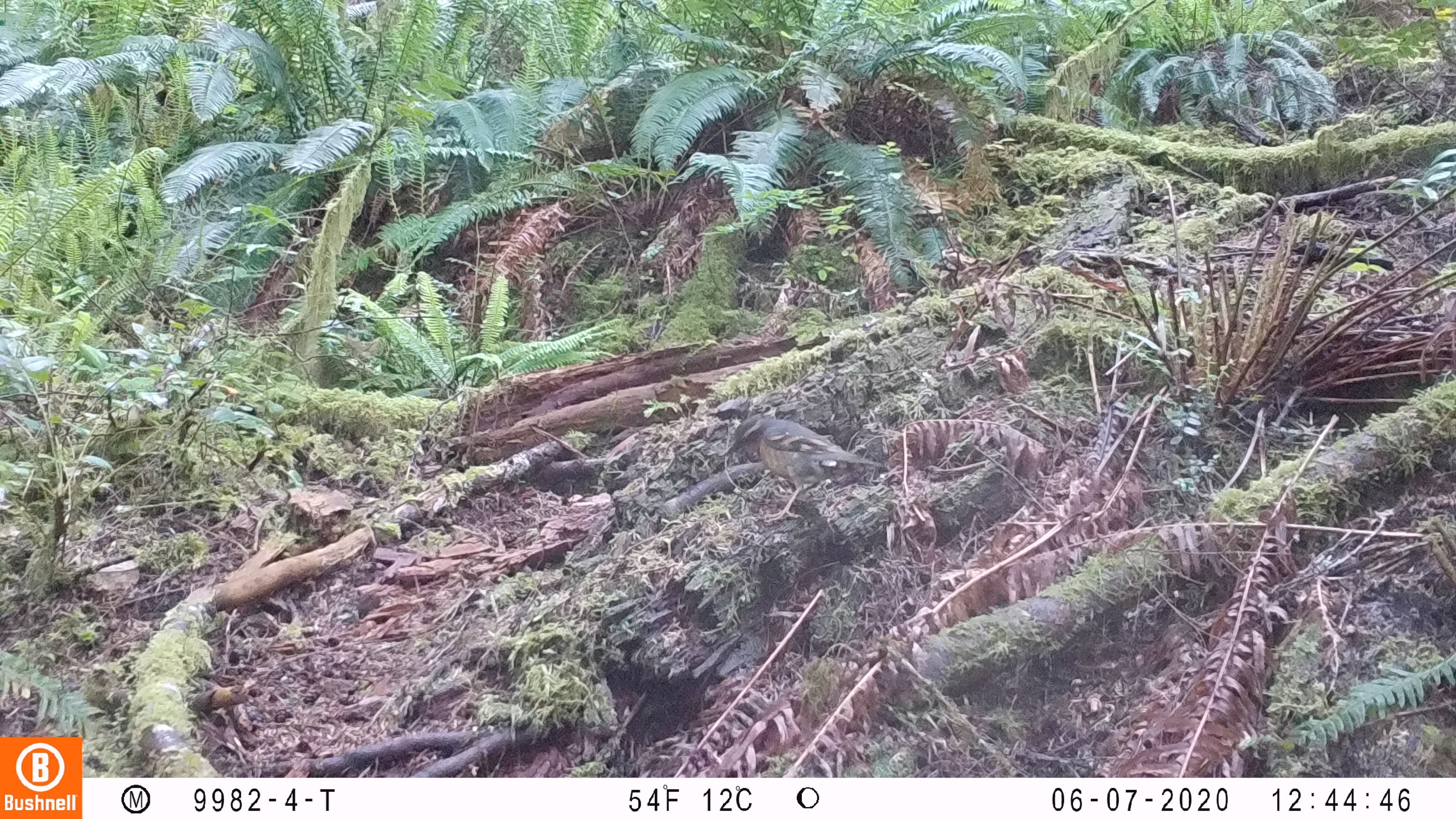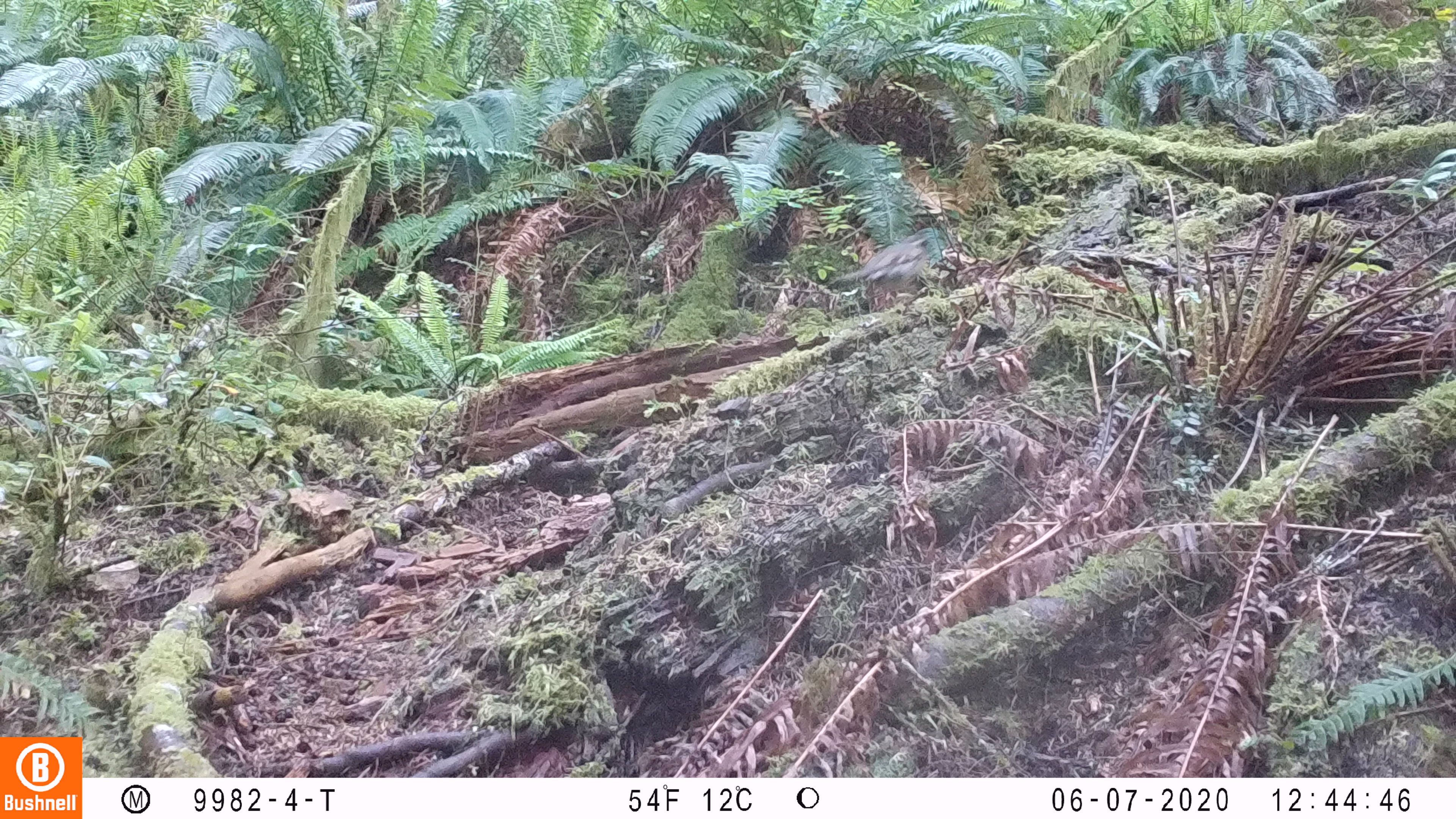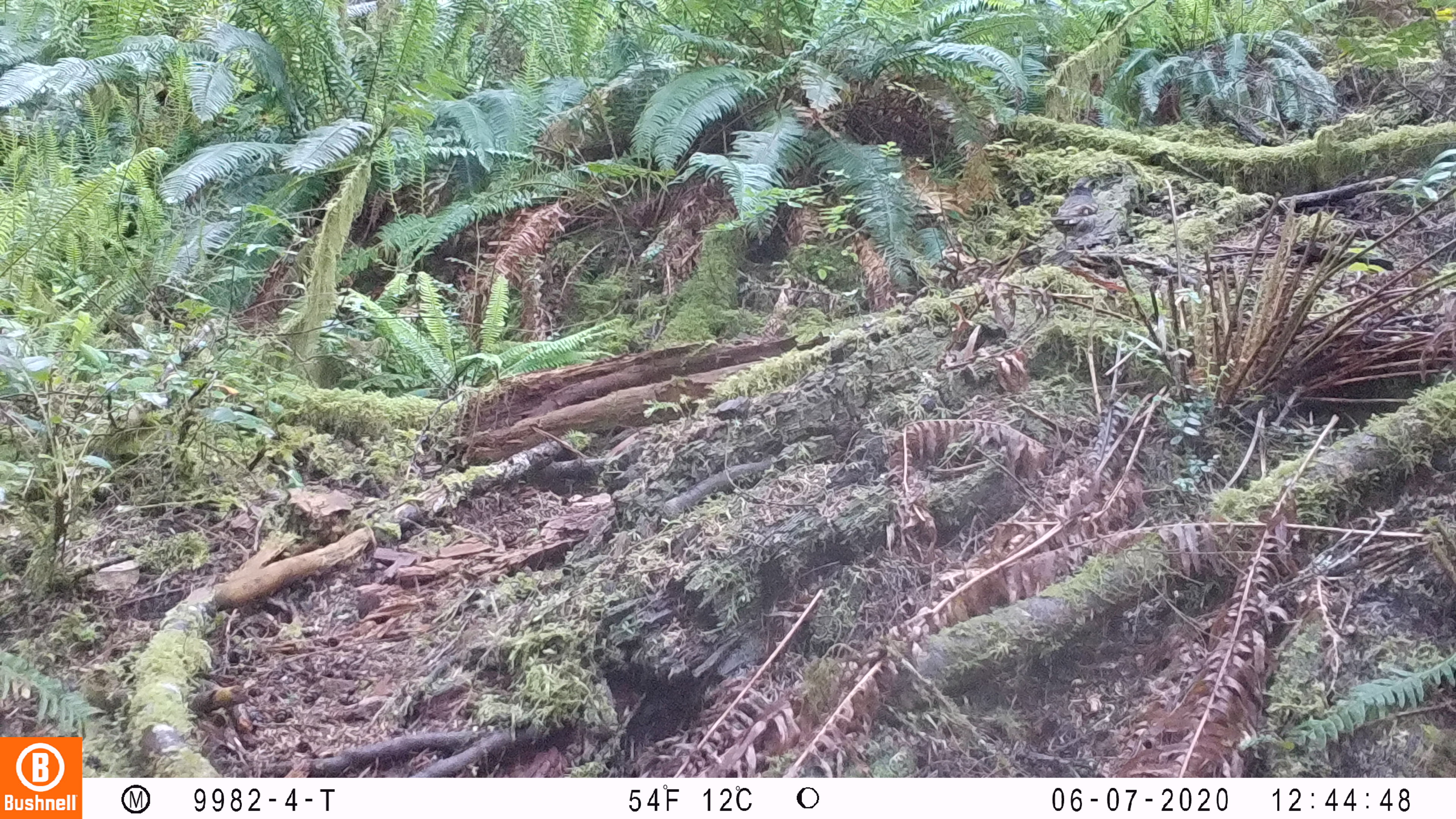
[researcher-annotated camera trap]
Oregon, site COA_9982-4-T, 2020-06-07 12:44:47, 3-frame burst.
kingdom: Animalia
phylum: Chordata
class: Aves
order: Passeriformes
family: Turdidae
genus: Ixoreus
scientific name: Ixoreus naevius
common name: varied thrush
Varied thrush (Ixoreus naevius).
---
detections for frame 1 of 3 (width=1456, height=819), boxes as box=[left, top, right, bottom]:
varied thrush: box=[724, 419, 882, 508]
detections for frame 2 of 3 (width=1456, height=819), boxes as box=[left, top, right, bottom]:
varied thrush: box=[830, 232, 930, 301]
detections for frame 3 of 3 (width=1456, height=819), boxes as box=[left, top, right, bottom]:
varied thrush: box=[1051, 174, 1101, 247]